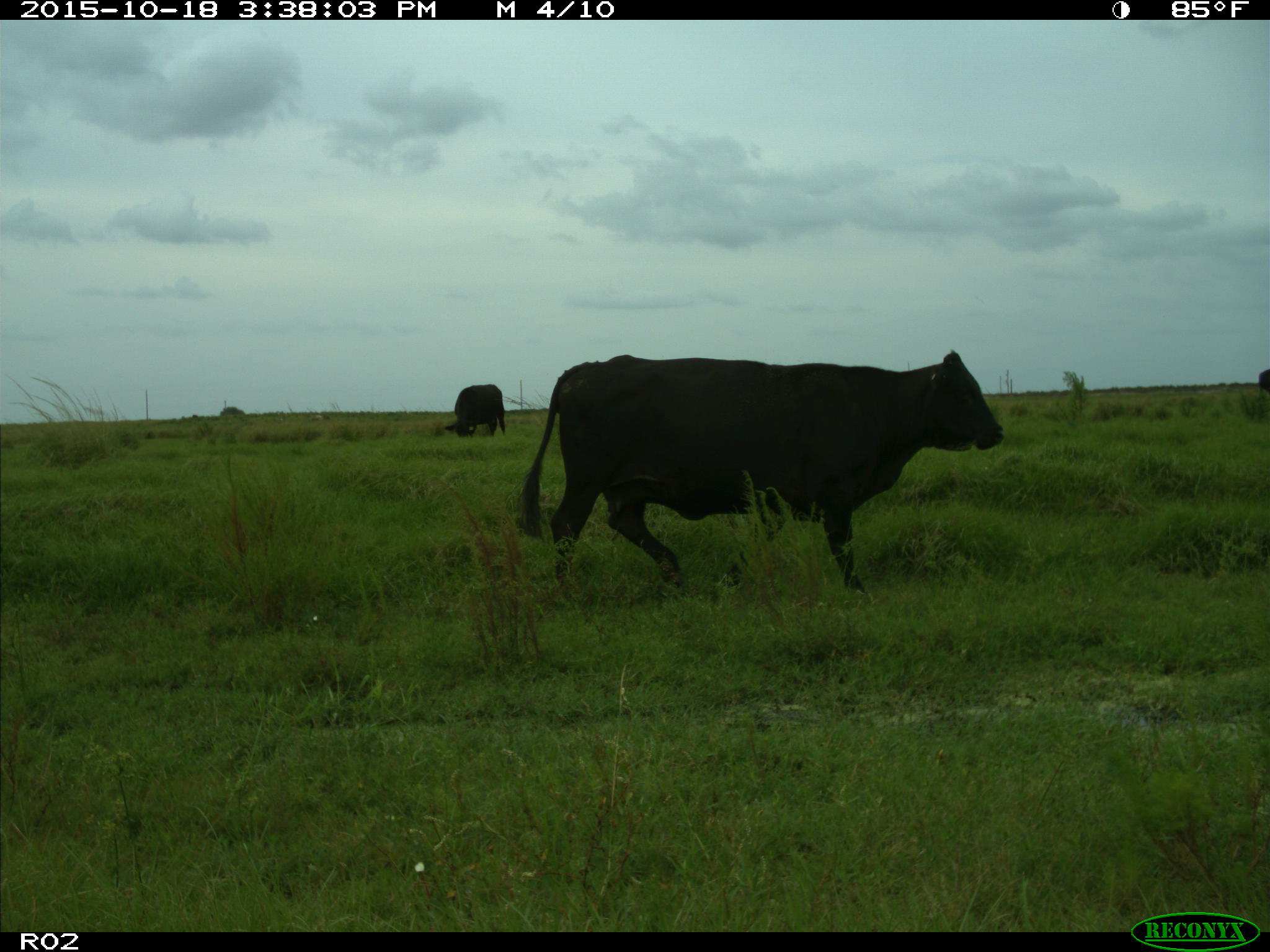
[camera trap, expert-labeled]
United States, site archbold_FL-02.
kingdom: Animalia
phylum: Chordata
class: Mammalia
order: Artiodactyla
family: Bovidae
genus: Bos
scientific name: Bos taurus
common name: domestic cow